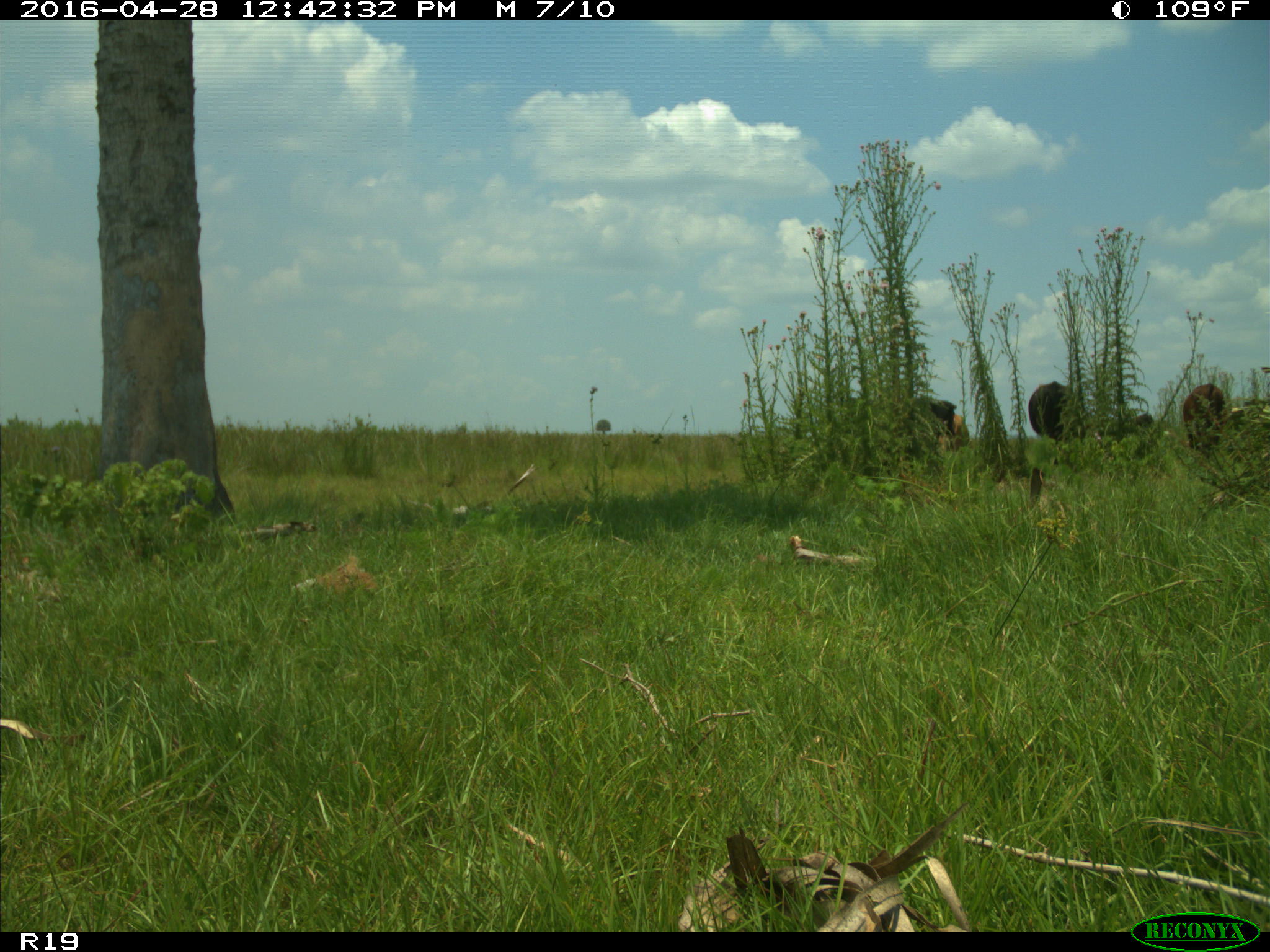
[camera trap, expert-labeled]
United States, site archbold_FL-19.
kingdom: Animalia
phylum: Chordata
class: Mammalia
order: Artiodactyla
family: Bovidae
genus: Bos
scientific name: Bos taurus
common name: domestic cow